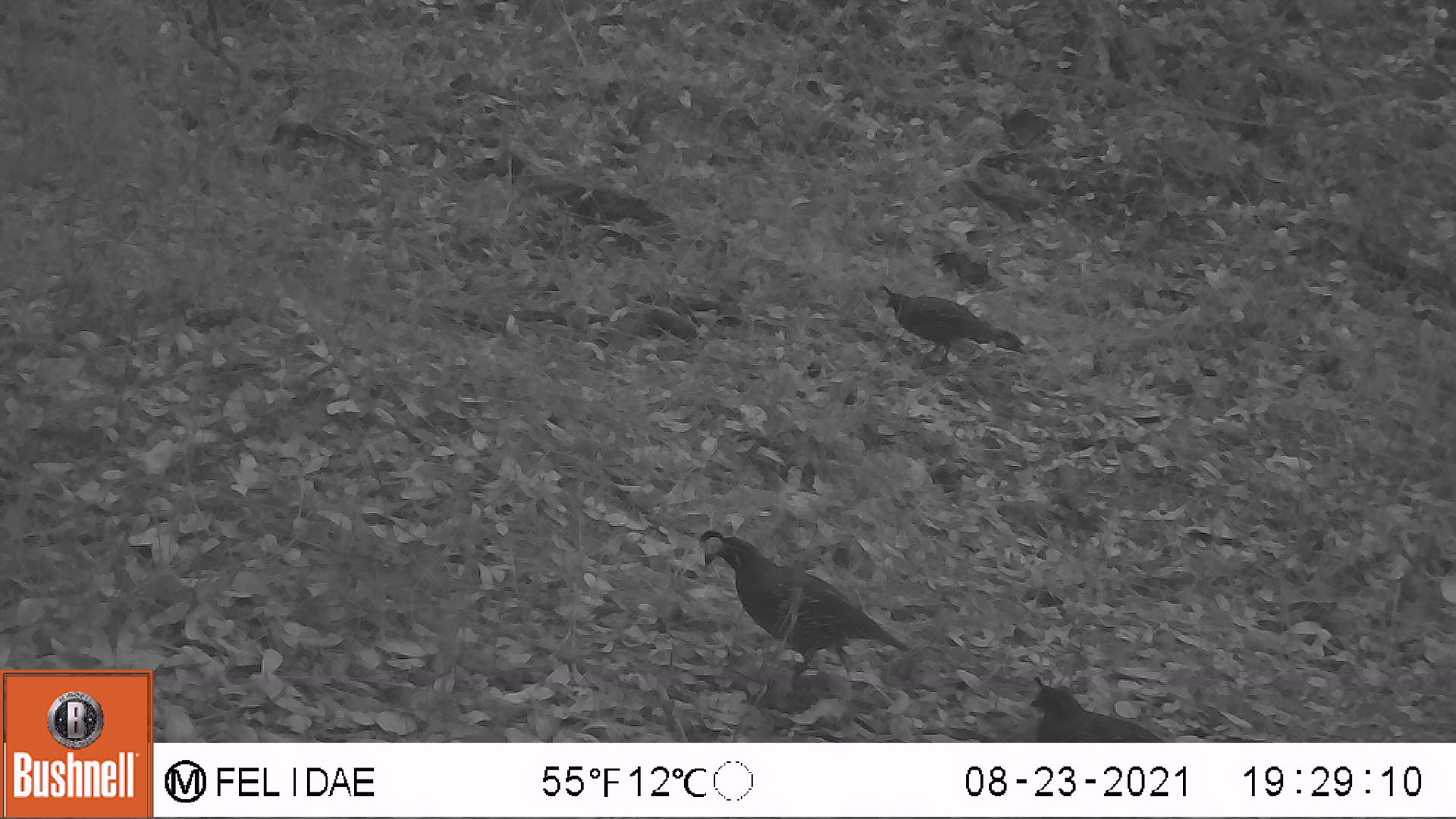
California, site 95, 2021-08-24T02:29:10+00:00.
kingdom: Animalia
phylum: Chordata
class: Aves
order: Galliformes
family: Odontophoridae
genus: Callipepla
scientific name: Callipepla californica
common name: california quail